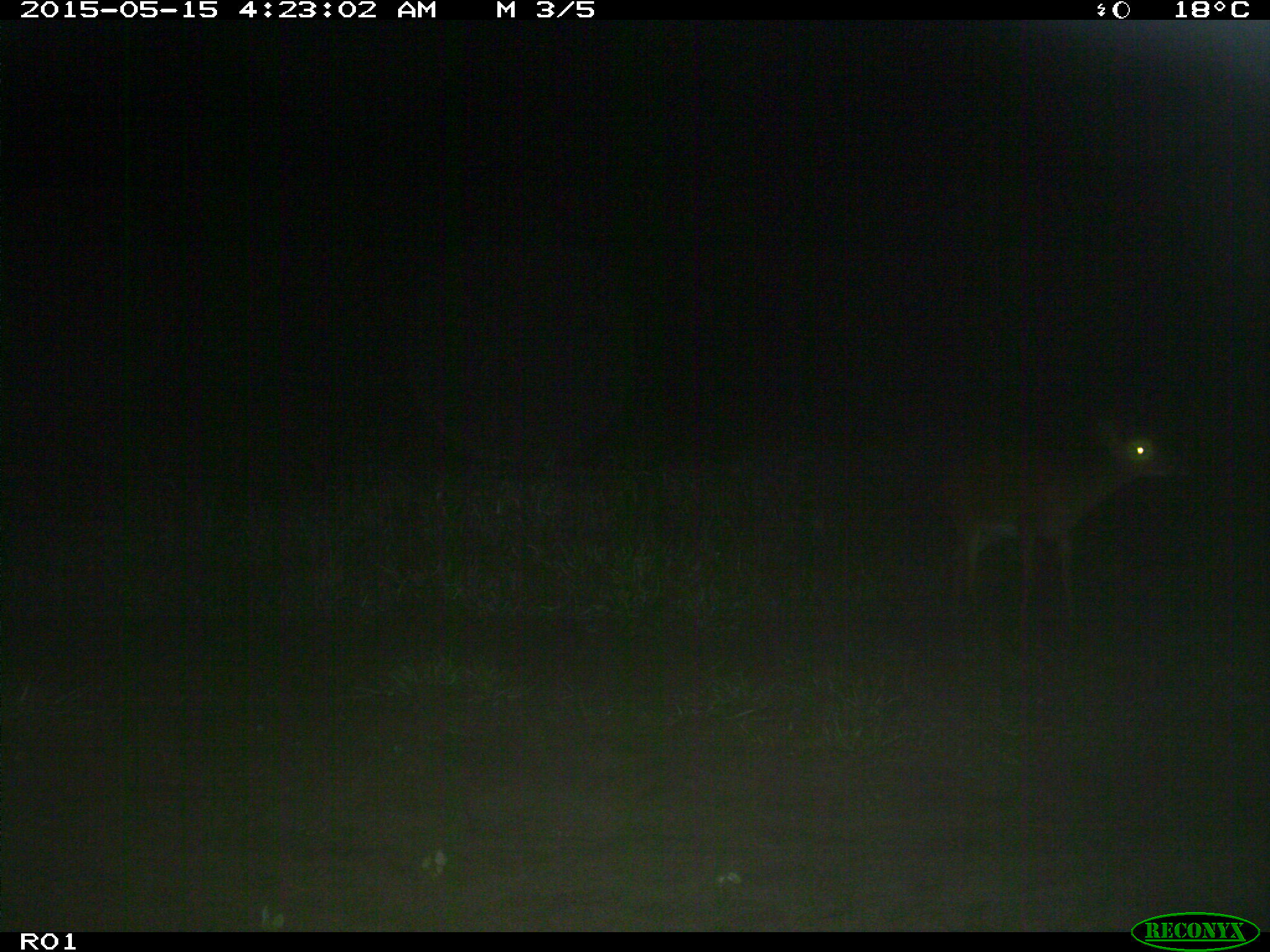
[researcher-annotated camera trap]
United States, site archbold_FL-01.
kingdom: Animalia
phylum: Chordata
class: Mammalia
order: Artiodactyla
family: Cervidae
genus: Odocoileus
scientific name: Odocoileus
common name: deer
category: unidentified deer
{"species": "unidentified deer (deer) (Odocoileus)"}